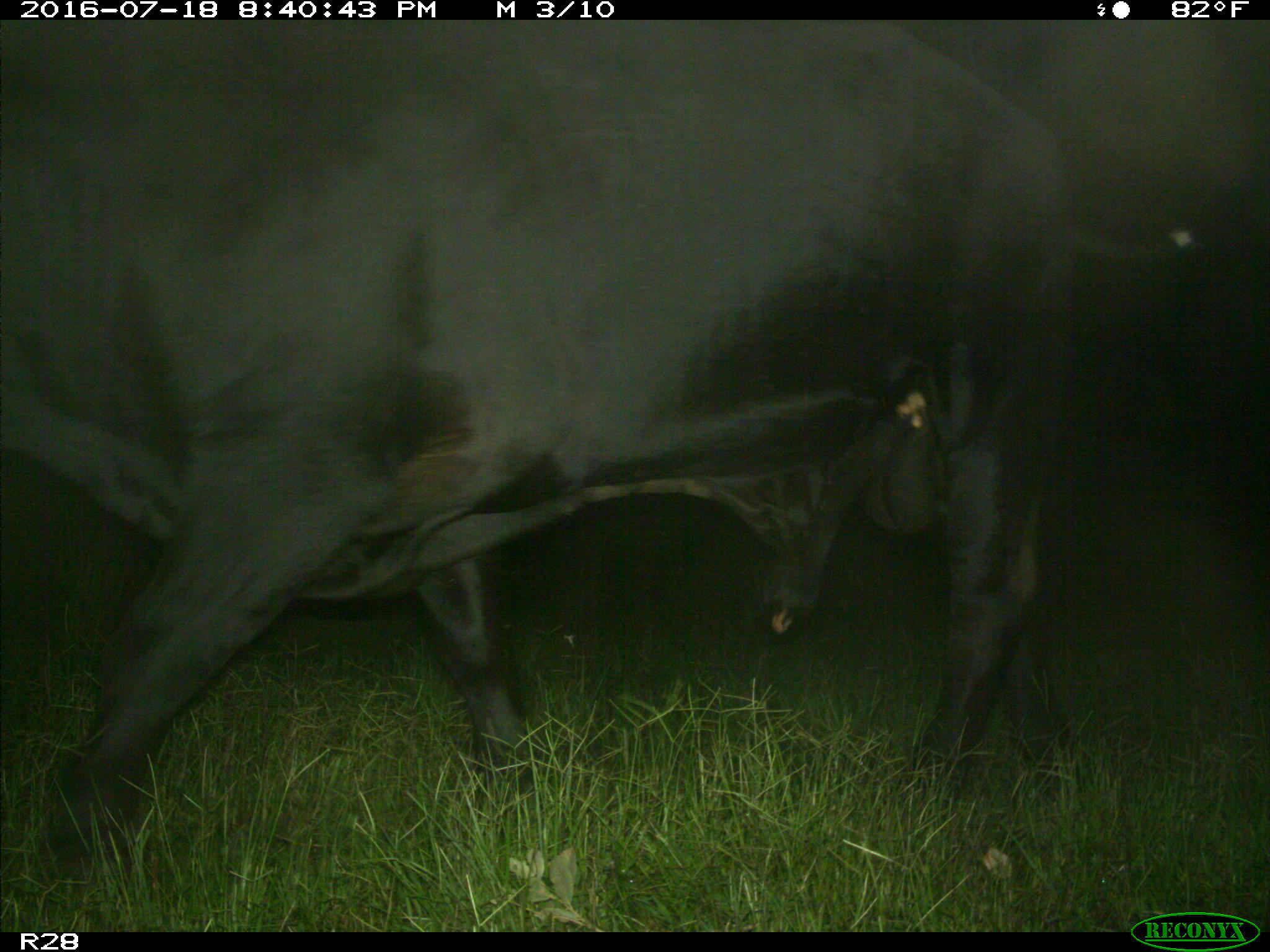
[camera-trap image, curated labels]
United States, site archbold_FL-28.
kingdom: Animalia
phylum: Chordata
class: Mammalia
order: Artiodactyla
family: Bovidae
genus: Bos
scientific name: Bos taurus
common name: domestic cow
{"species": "Bos taurus (domestic cow)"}